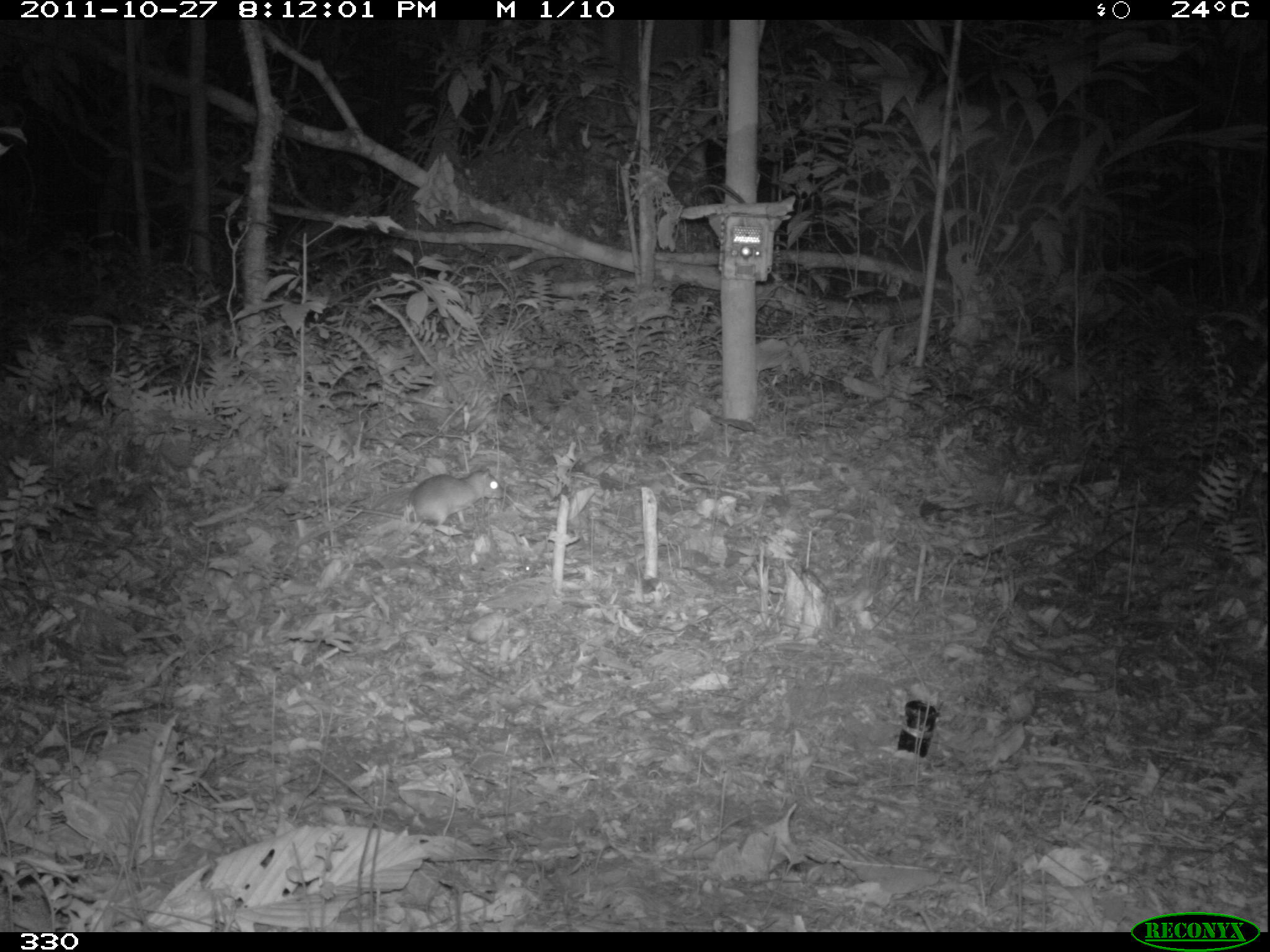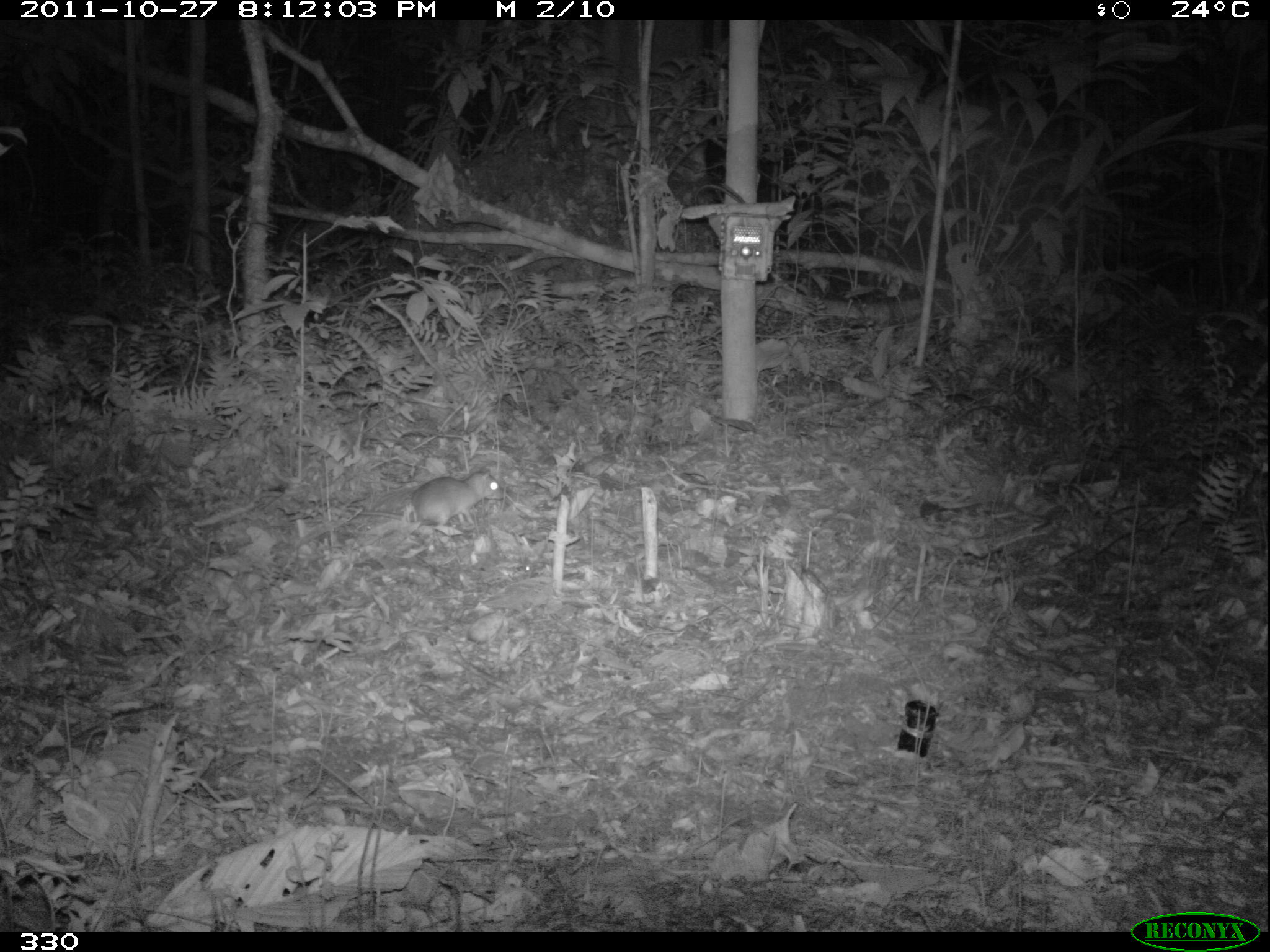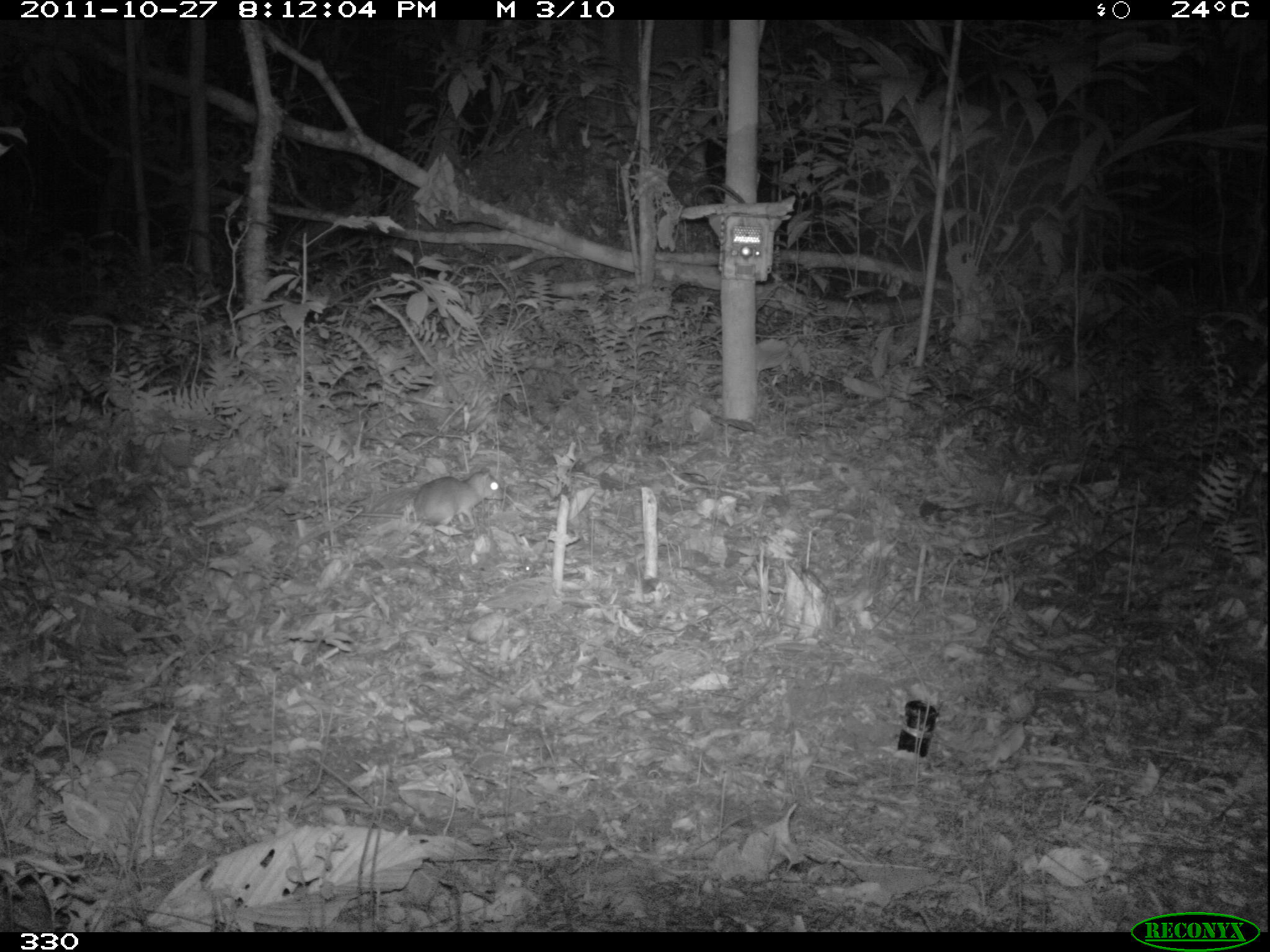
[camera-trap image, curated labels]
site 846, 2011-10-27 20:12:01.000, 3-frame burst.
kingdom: Animalia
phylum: Chordata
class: Mammalia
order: Rodentia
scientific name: Rodentia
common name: rodents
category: unknown rodent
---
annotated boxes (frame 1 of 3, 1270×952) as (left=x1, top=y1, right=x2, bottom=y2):
unknown rodent: (left=346, top=468, right=503, bottom=525)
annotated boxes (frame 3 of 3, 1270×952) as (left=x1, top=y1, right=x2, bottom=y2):
unknown rodent: (left=351, top=466, right=505, bottom=531)